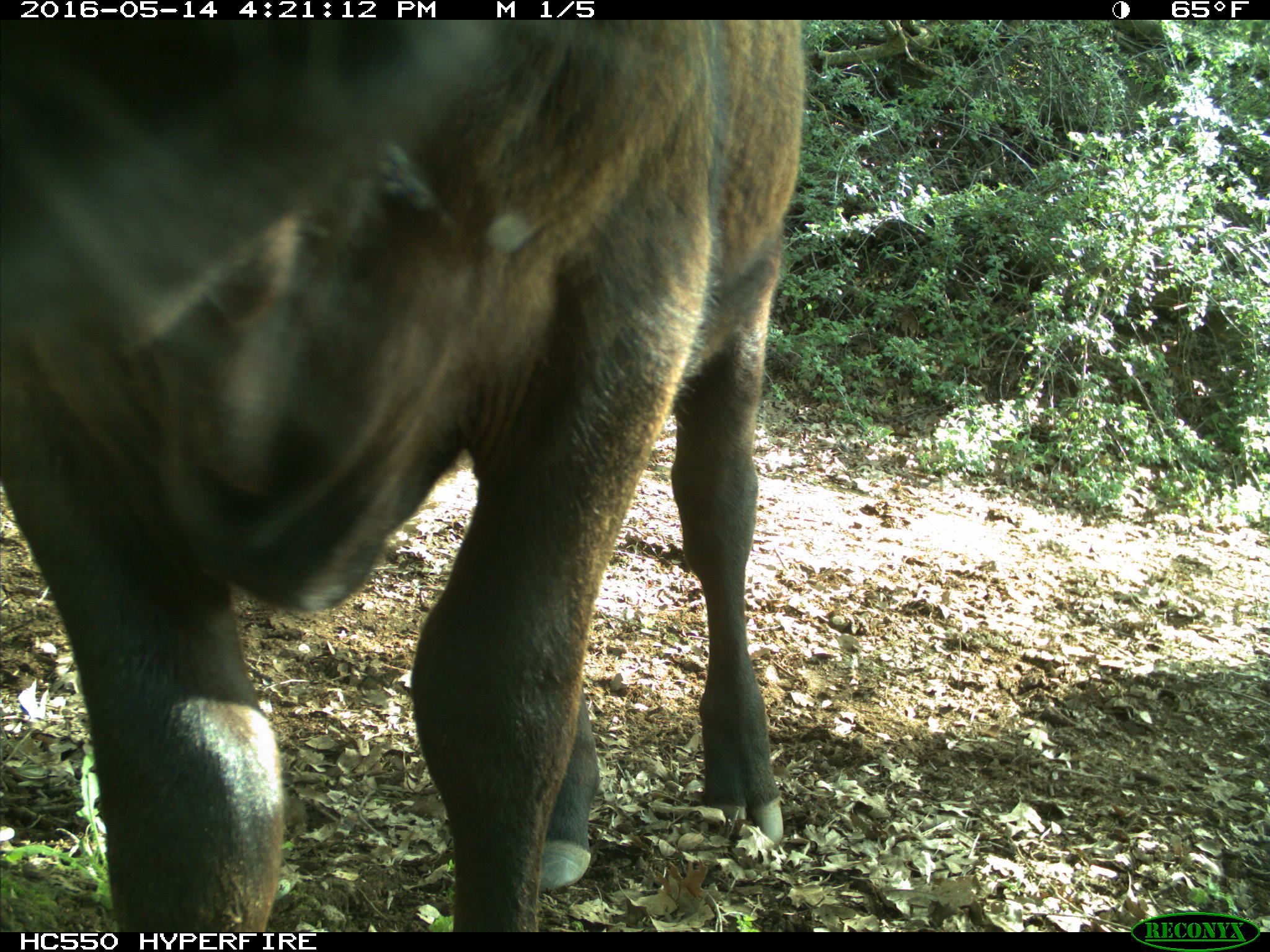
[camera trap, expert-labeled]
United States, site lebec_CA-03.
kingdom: Animalia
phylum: Chordata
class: Mammalia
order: Artiodactyla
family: Bovidae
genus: Bos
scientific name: Bos taurus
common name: domestic cow